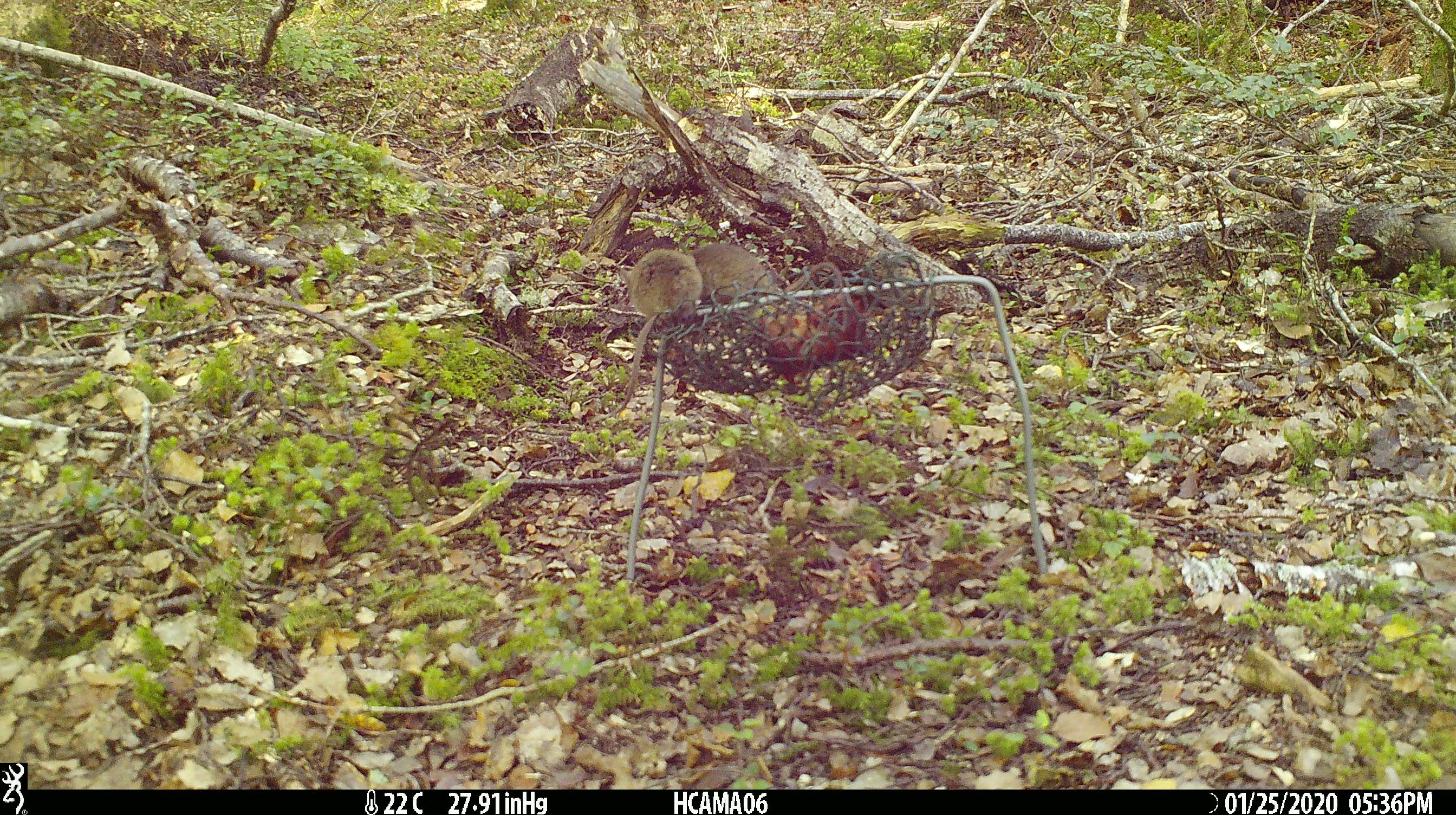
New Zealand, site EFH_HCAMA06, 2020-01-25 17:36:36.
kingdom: Animalia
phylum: Chordata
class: Mammalia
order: Rodentia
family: Muridae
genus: Mus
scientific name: Mus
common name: mouse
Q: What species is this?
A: Mouse (Mus).